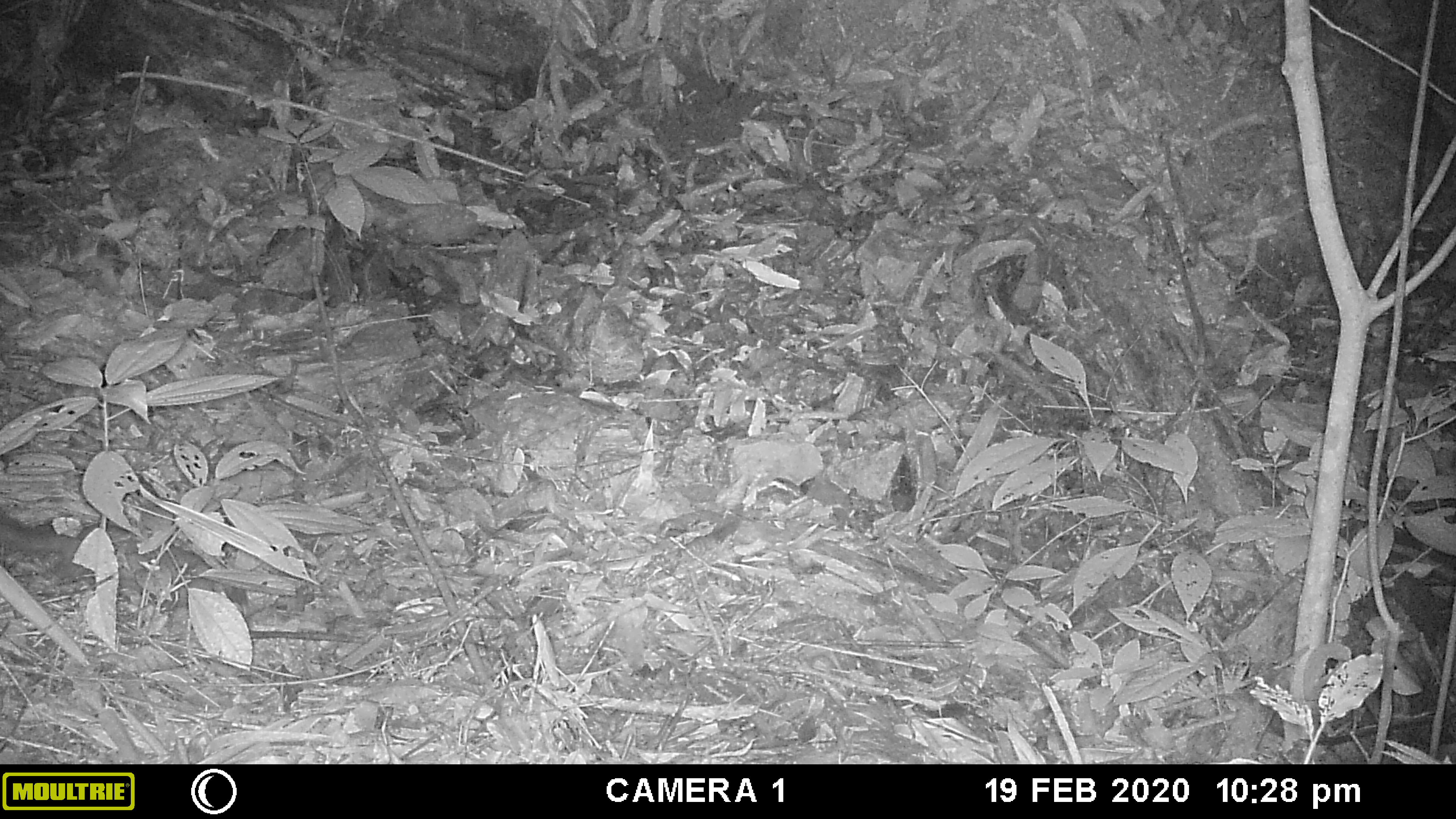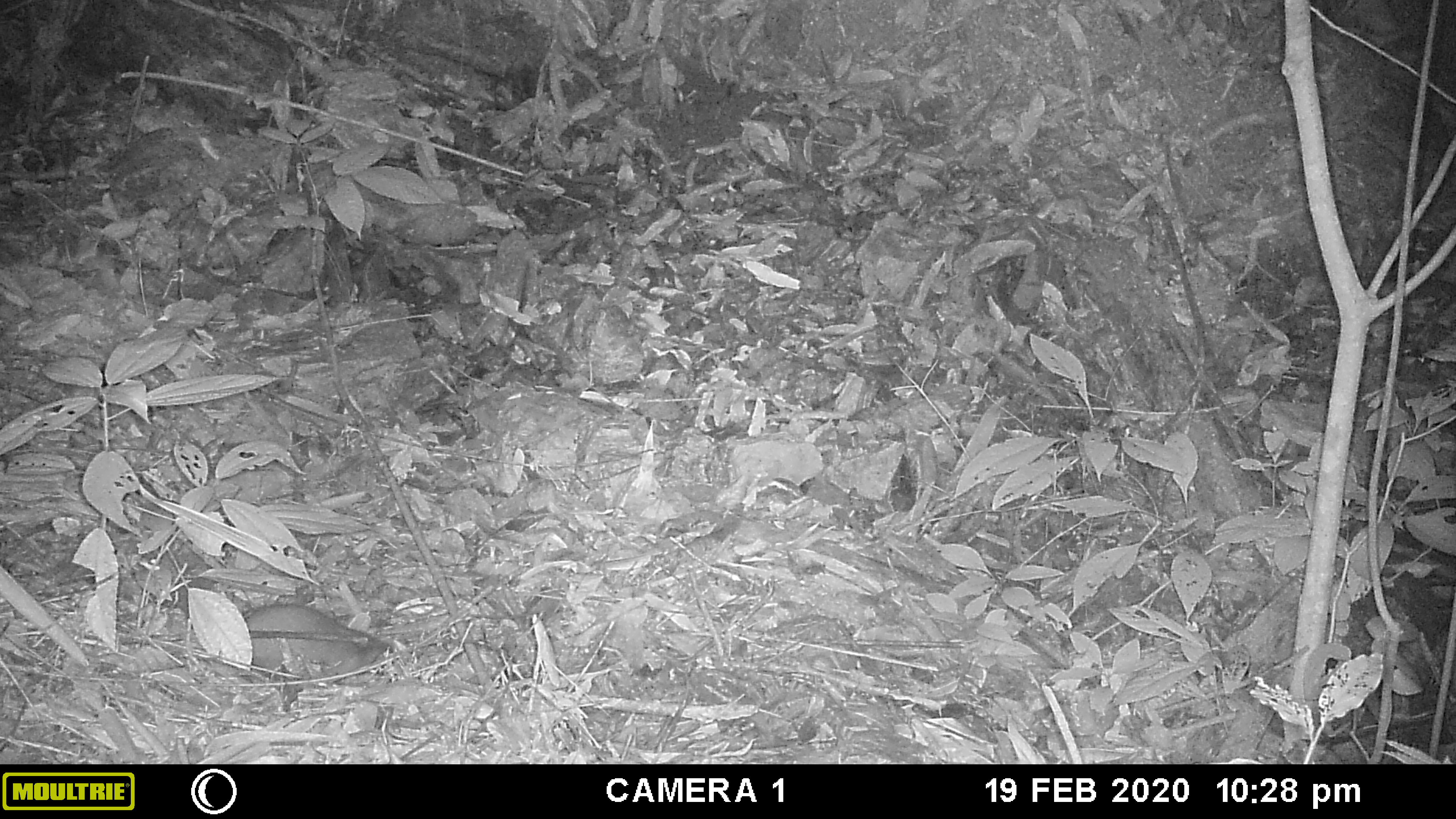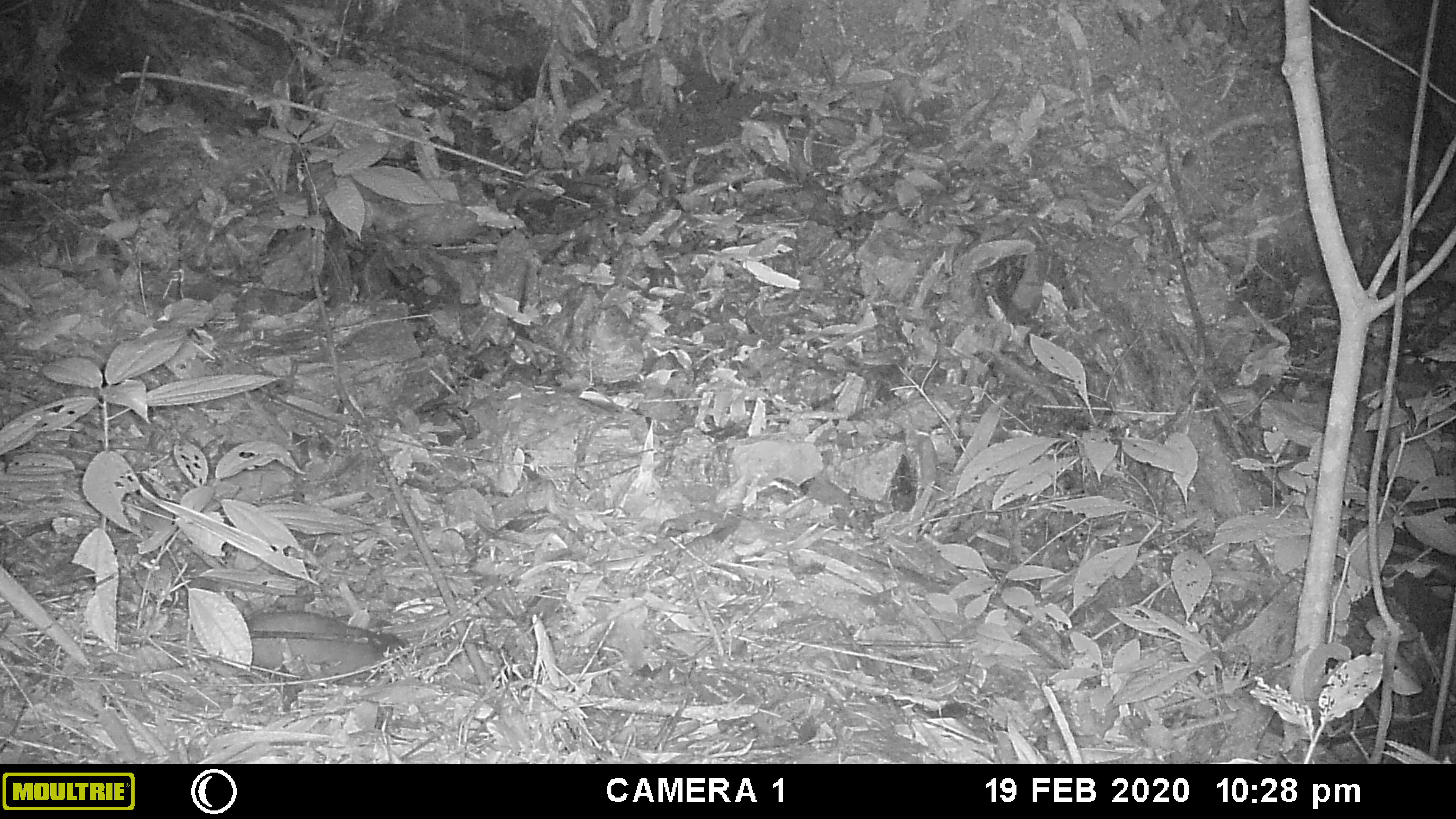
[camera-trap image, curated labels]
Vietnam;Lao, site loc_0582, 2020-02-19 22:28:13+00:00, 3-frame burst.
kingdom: Animalia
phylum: Chordata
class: Mammalia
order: Carnivora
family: Mustelidae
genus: Melogale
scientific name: Melogale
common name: ferret badger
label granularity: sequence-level